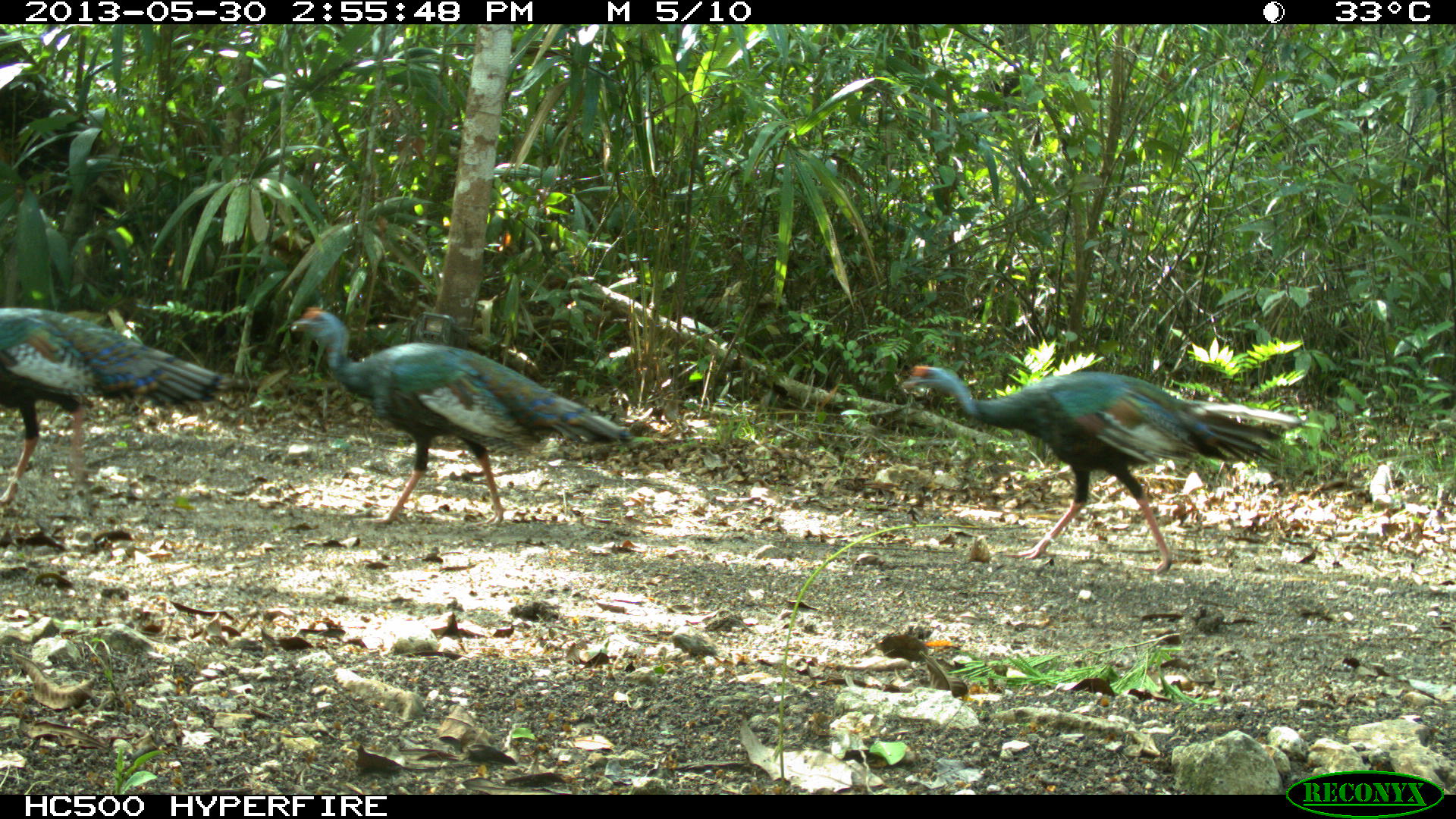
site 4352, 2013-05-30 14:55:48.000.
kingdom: Animalia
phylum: Chordata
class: Aves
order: Galliformes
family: Phasianidae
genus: Meleagris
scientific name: Meleagris ocellata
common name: ocellated turkey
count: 3